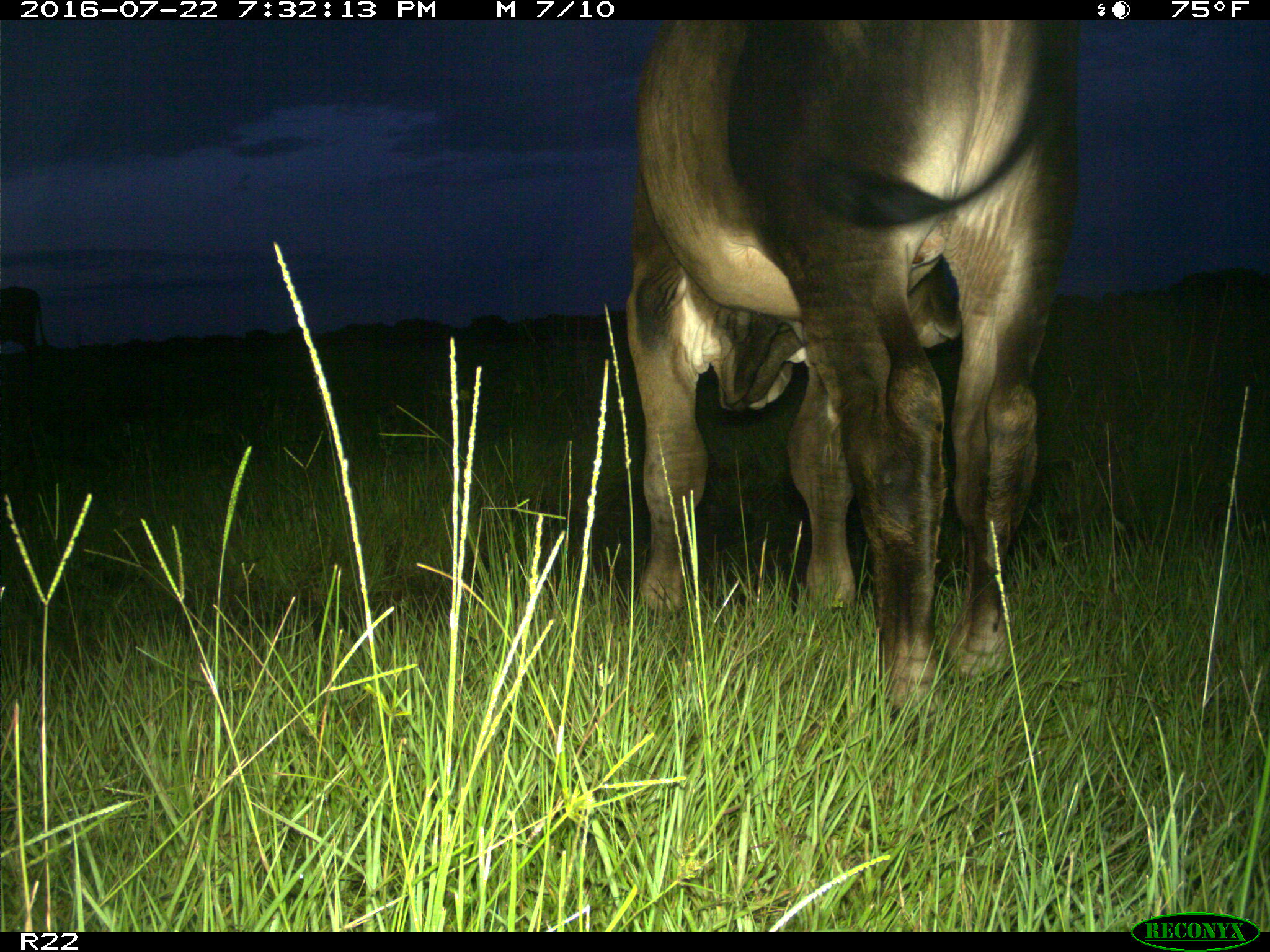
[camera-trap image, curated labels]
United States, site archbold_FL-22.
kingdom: Animalia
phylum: Chordata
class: Mammalia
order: Artiodactyla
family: Bovidae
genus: Bos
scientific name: Bos taurus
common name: domestic cow